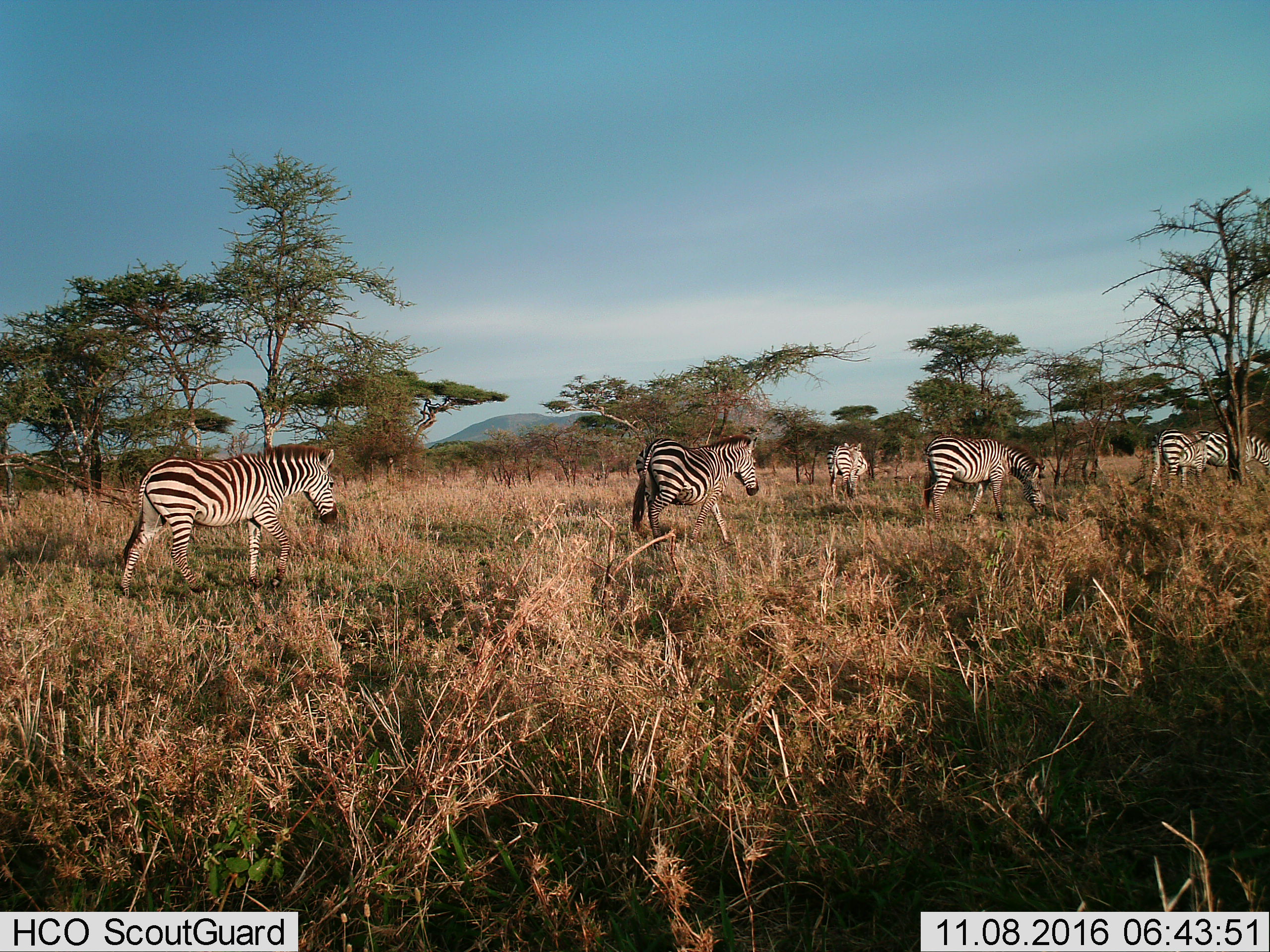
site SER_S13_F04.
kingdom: Animalia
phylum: Chordata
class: Mammalia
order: Perissodactyla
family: Equidae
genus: Equus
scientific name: Equus quagga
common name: plains zebra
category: zebraplains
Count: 6.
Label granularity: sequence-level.